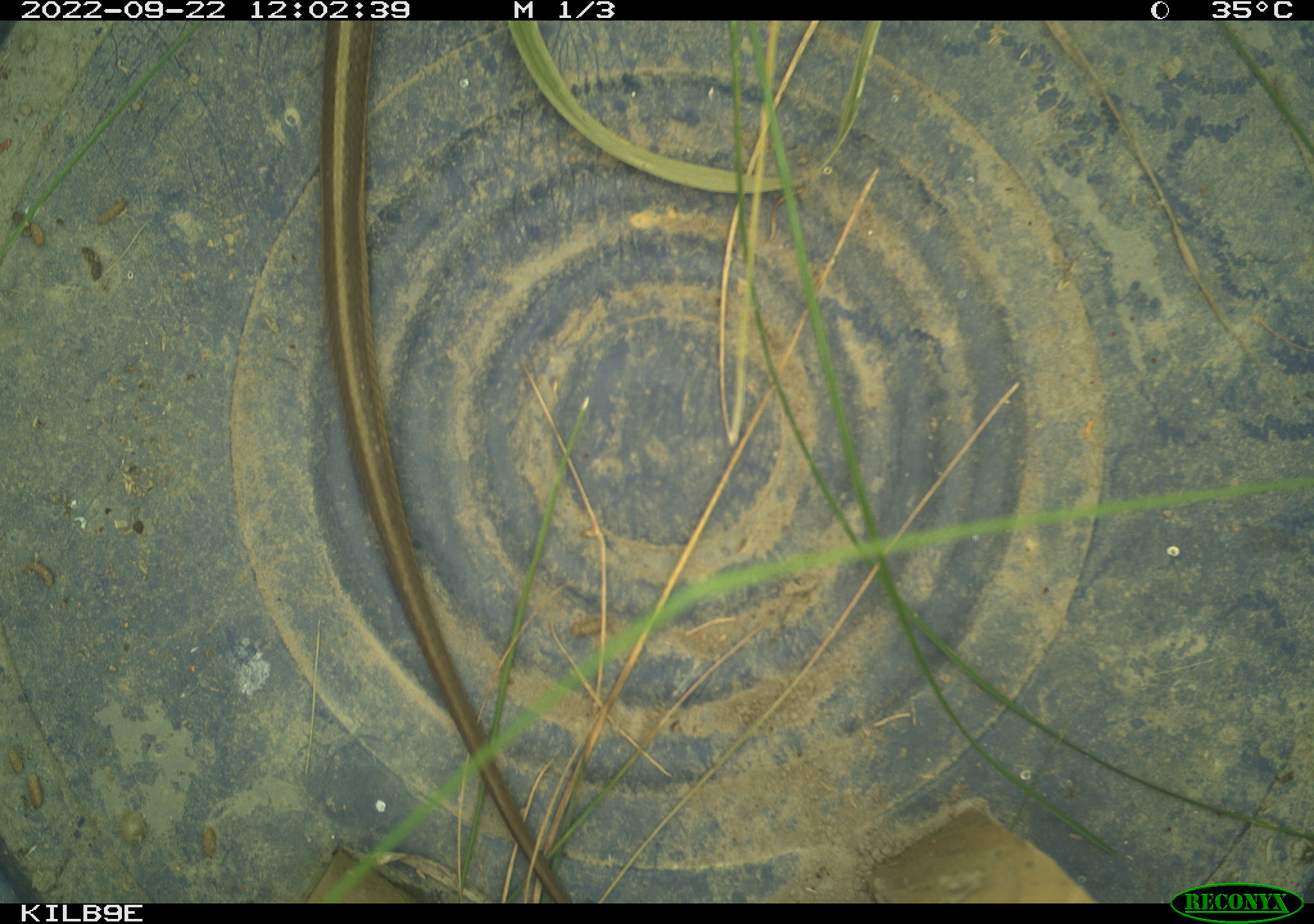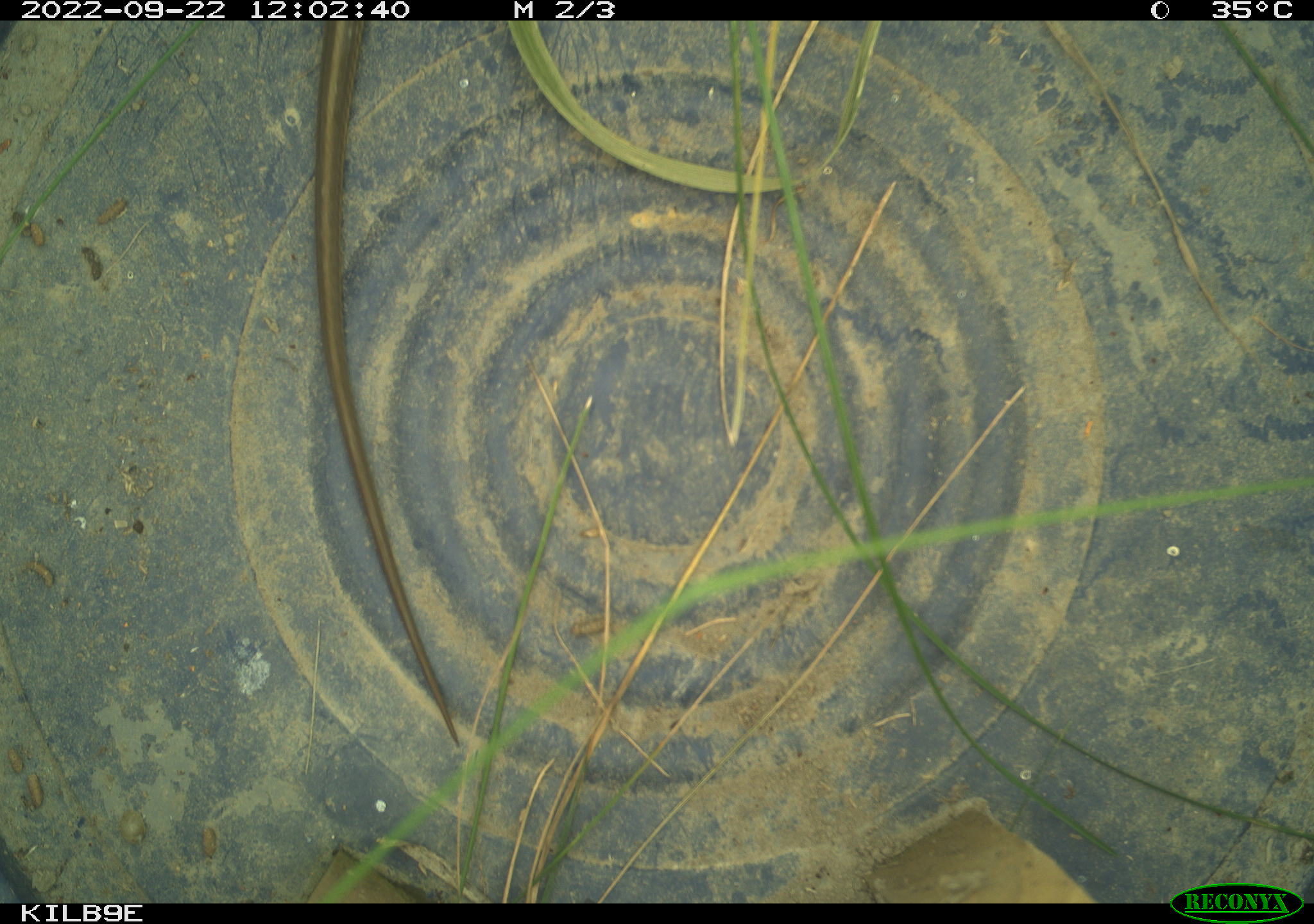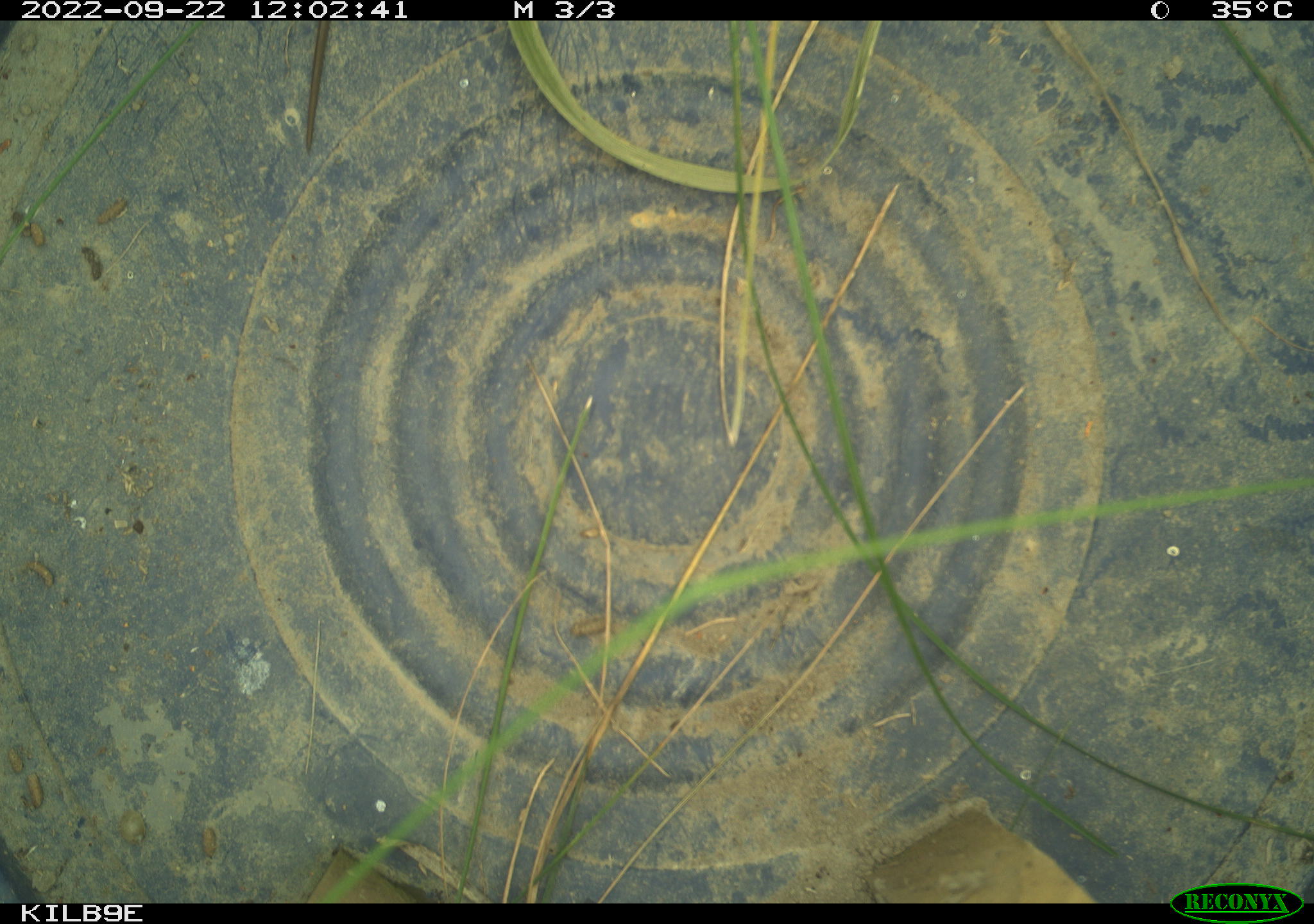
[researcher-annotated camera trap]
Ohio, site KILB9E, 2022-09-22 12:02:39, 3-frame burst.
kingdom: Animalia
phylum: Chordata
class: Reptilia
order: Squamata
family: Colubridae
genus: Thamnophis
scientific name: Thamnophis sirtalis sirtalis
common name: eastern gartersnake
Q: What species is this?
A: Eastern gartersnake (Thamnophis sirtalis sirtalis).